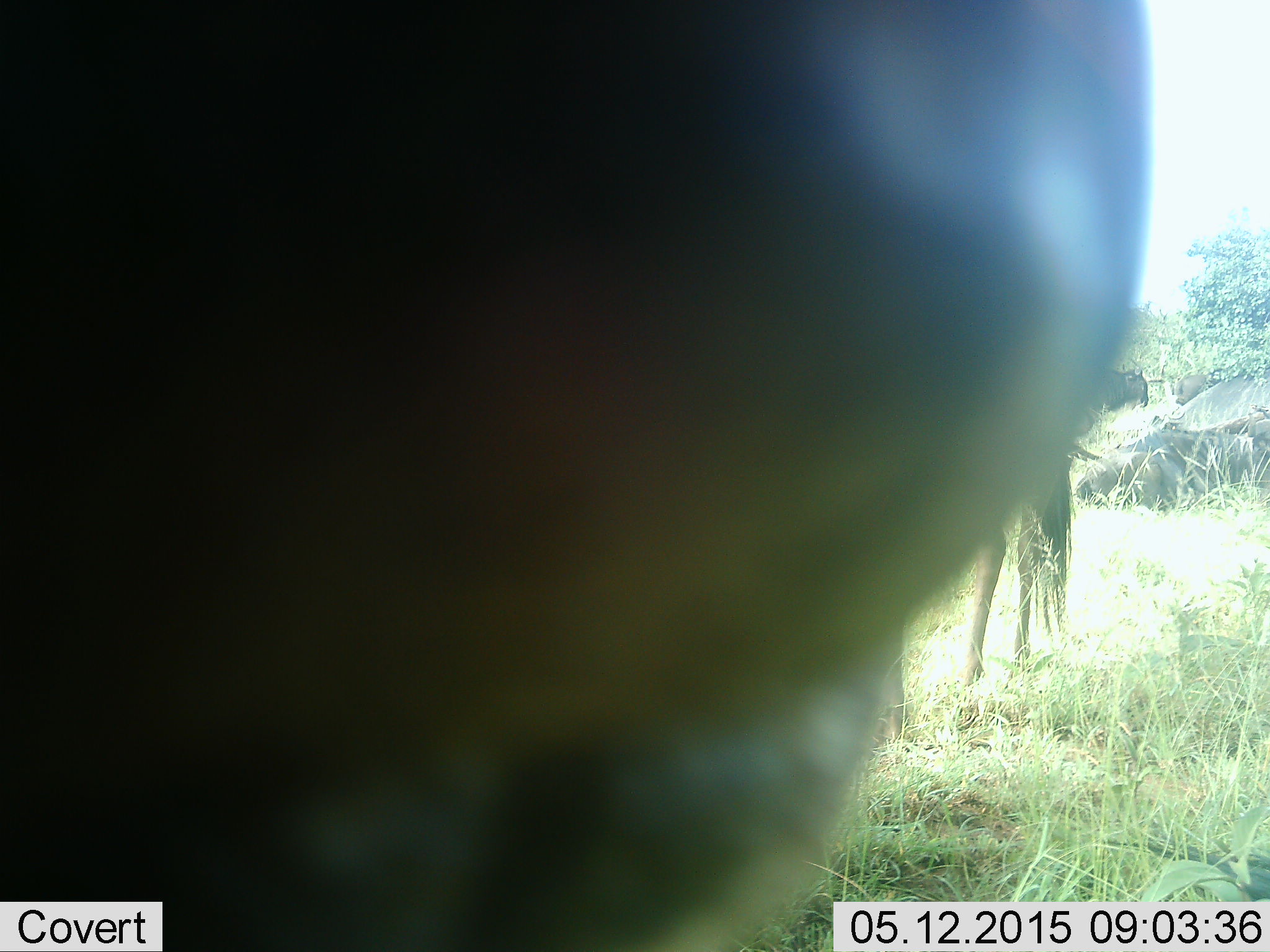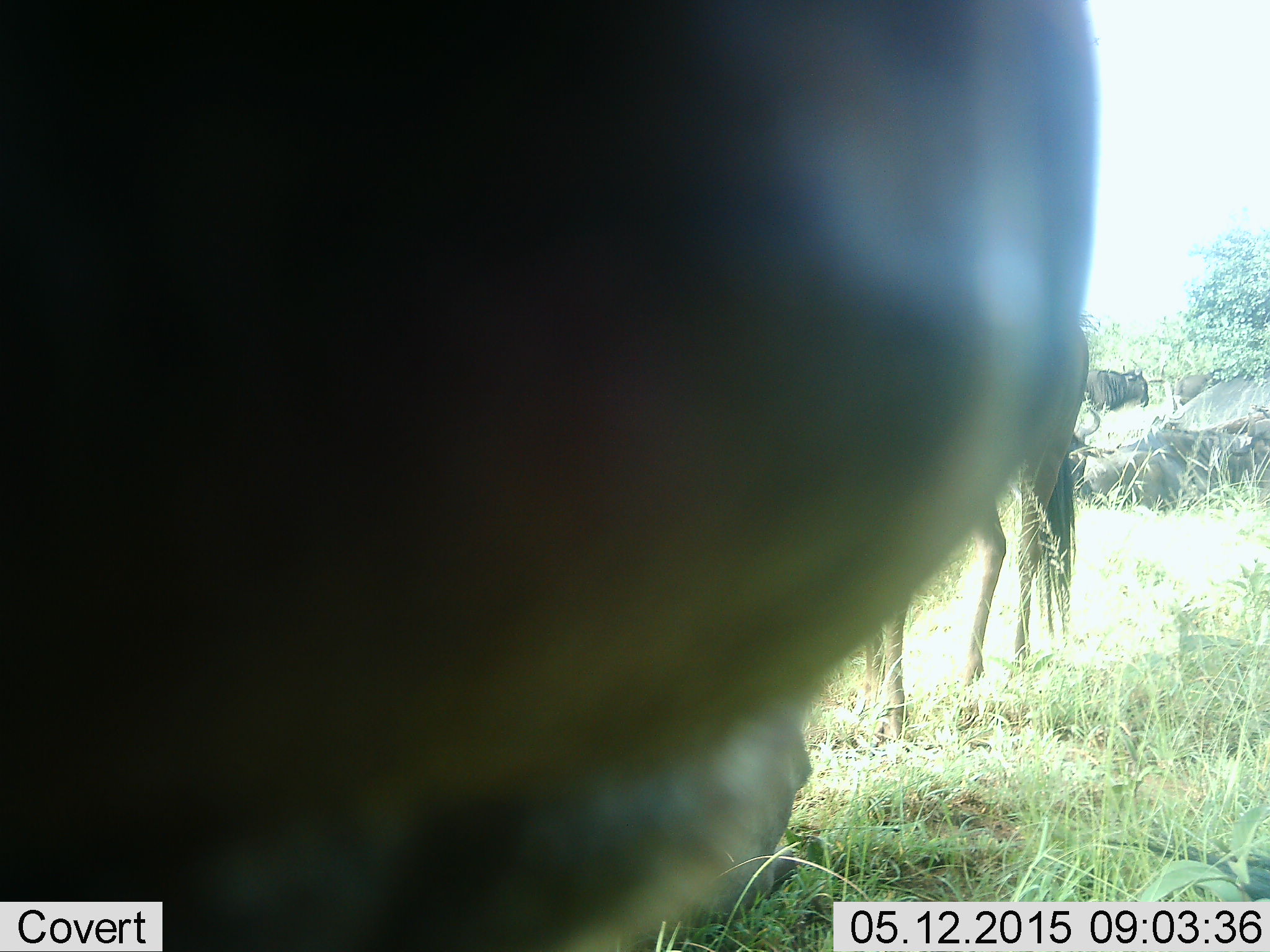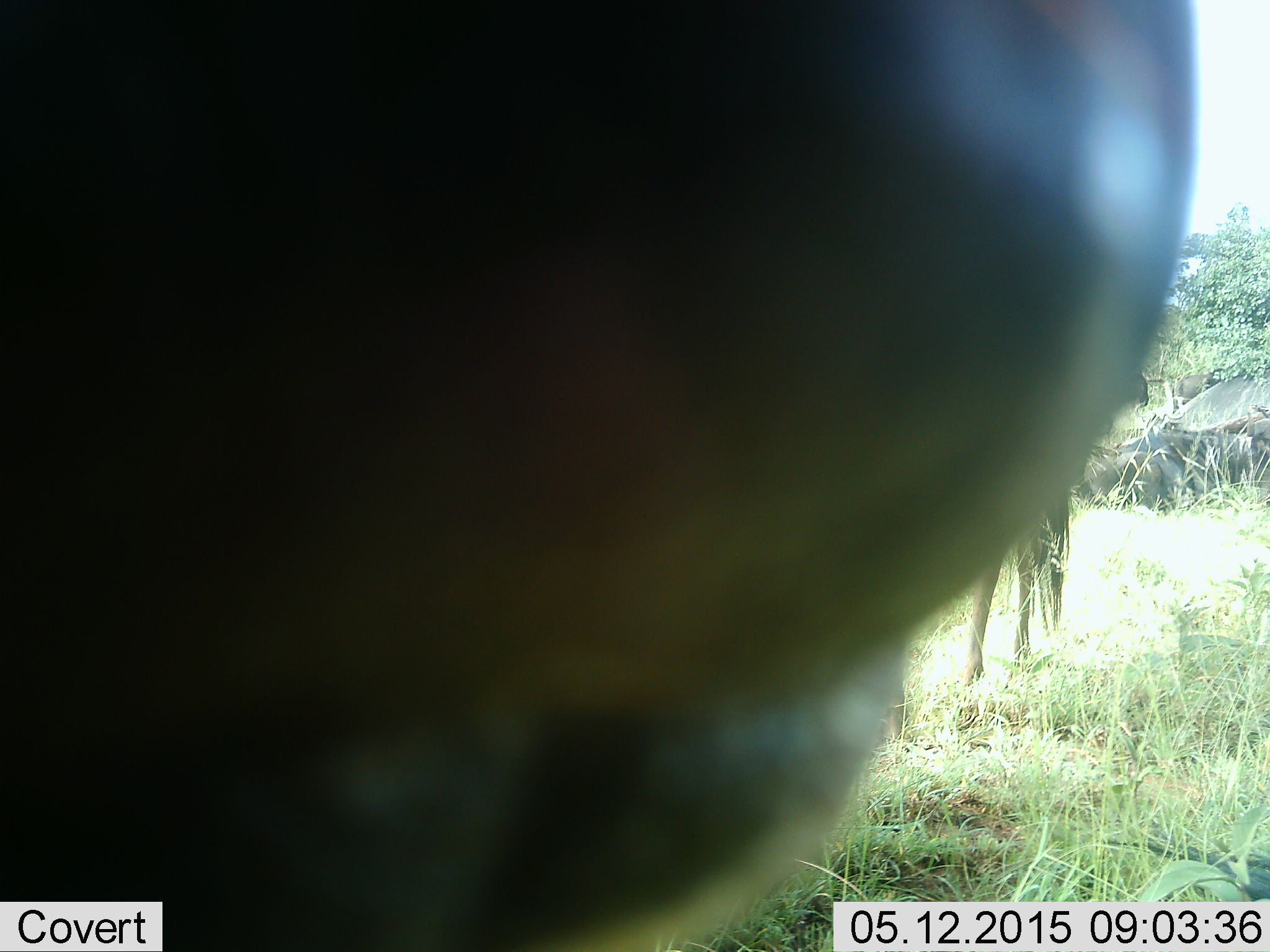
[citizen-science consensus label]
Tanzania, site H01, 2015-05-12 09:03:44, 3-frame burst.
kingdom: Animalia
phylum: Chordata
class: Mammalia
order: Artiodactyla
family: Bovidae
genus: Connochaetes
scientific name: Connochaetes taurinus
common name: blue wildebeest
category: wildebeest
Wildebeest (blue wildebeest) (Connochaetes taurinus), count 4. Behavior (volunteer vote fractions): standing 90%, resting 50%, moving 0%, interacting 20%. Young present (vote fraction): 0%. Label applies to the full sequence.